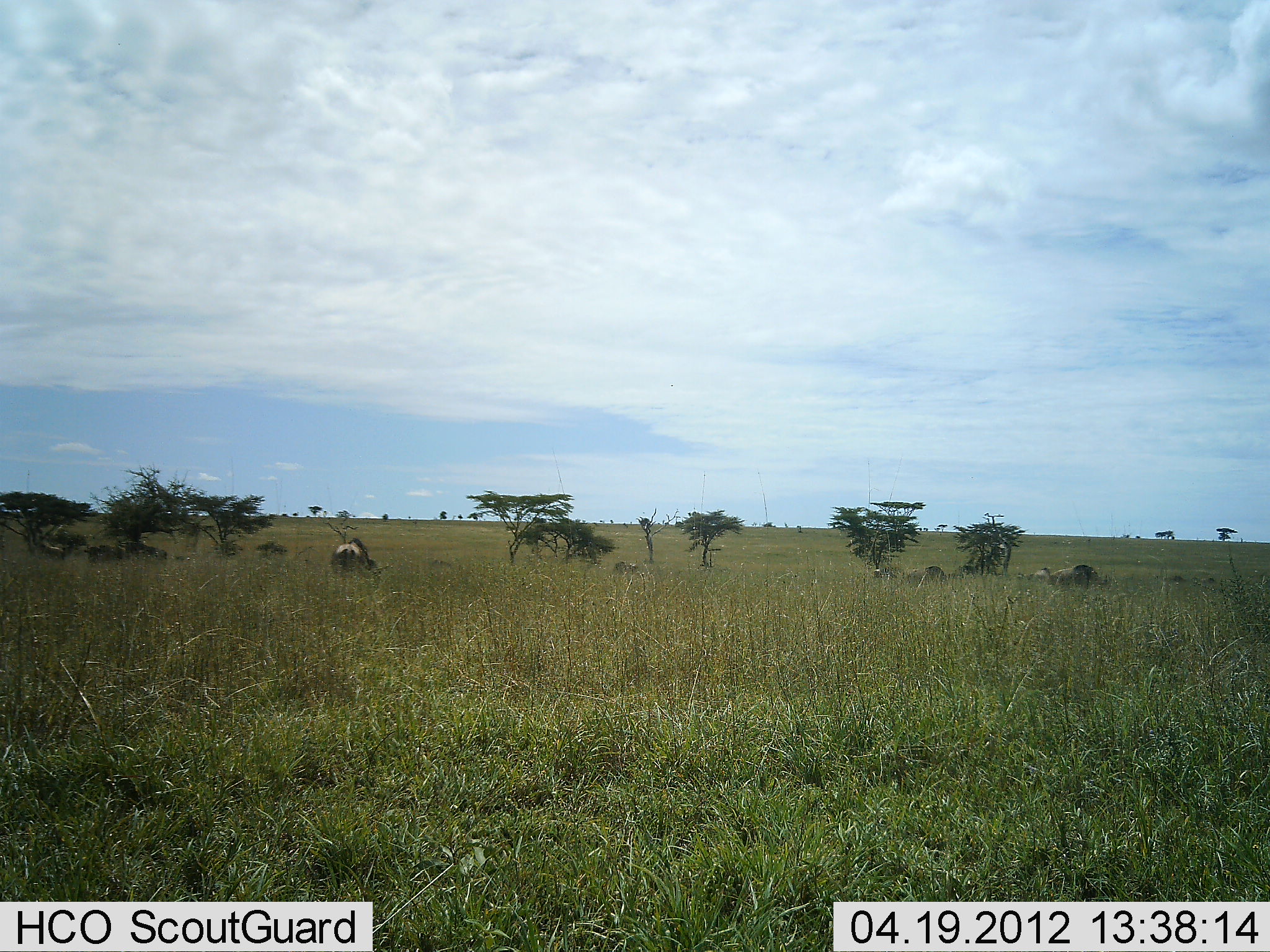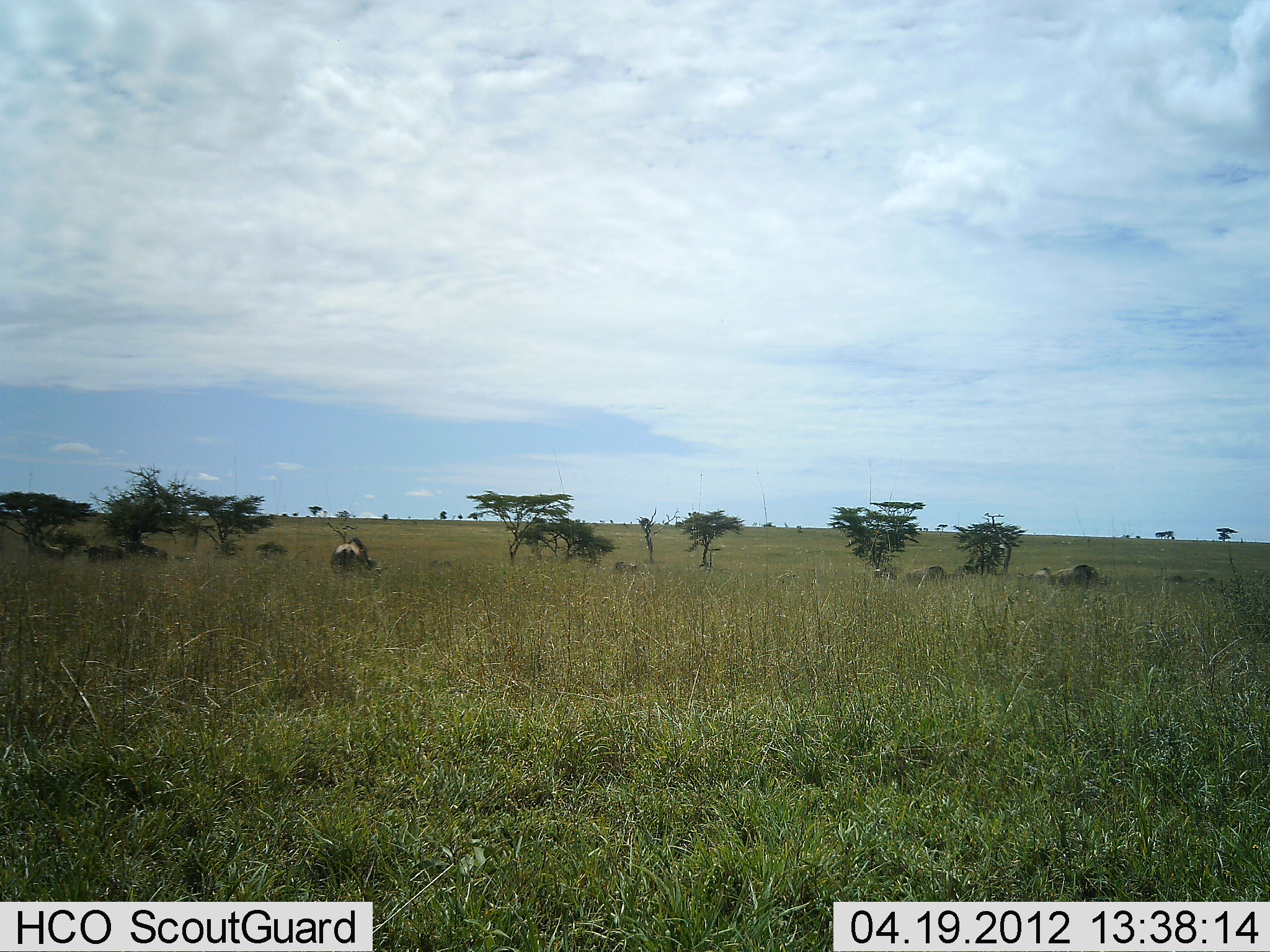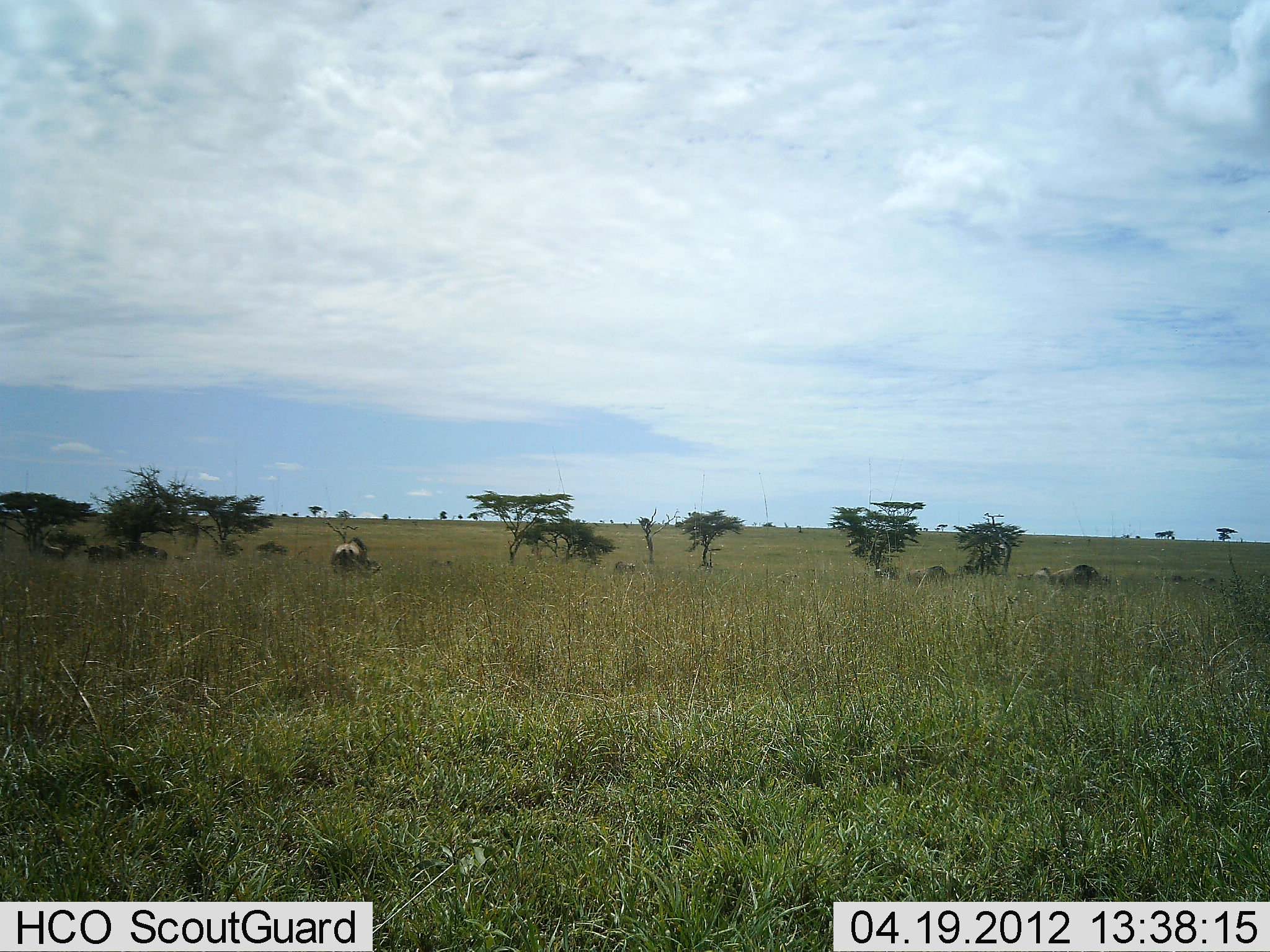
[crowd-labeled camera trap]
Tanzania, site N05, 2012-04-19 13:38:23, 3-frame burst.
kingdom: Animalia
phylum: Chordata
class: Mammalia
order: Artiodactyla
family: Bovidae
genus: Connochaetes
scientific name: Connochaetes taurinus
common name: blue wildebeest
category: wildebeest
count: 7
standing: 27%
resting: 9%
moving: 0%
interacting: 0%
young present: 0%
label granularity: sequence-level